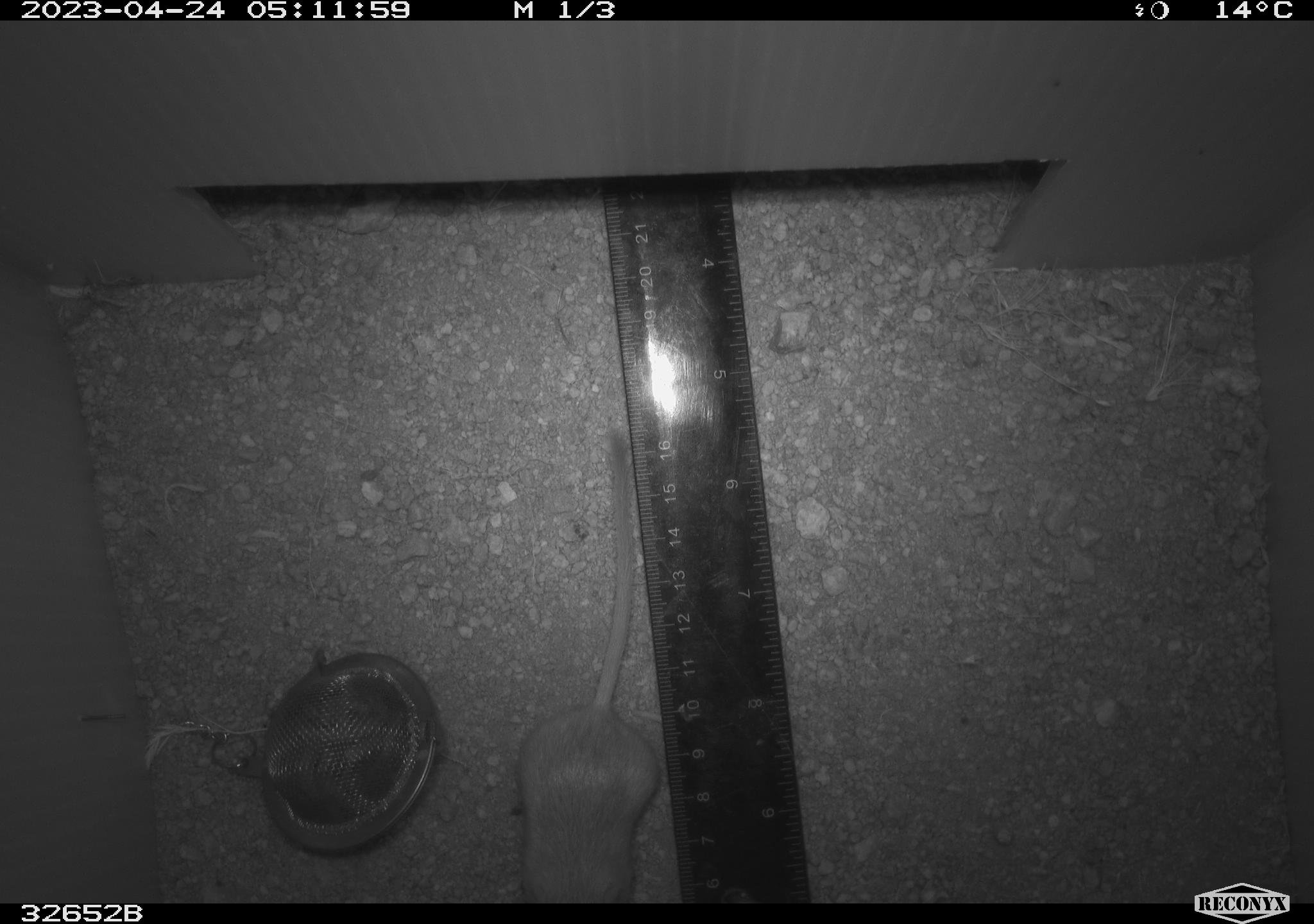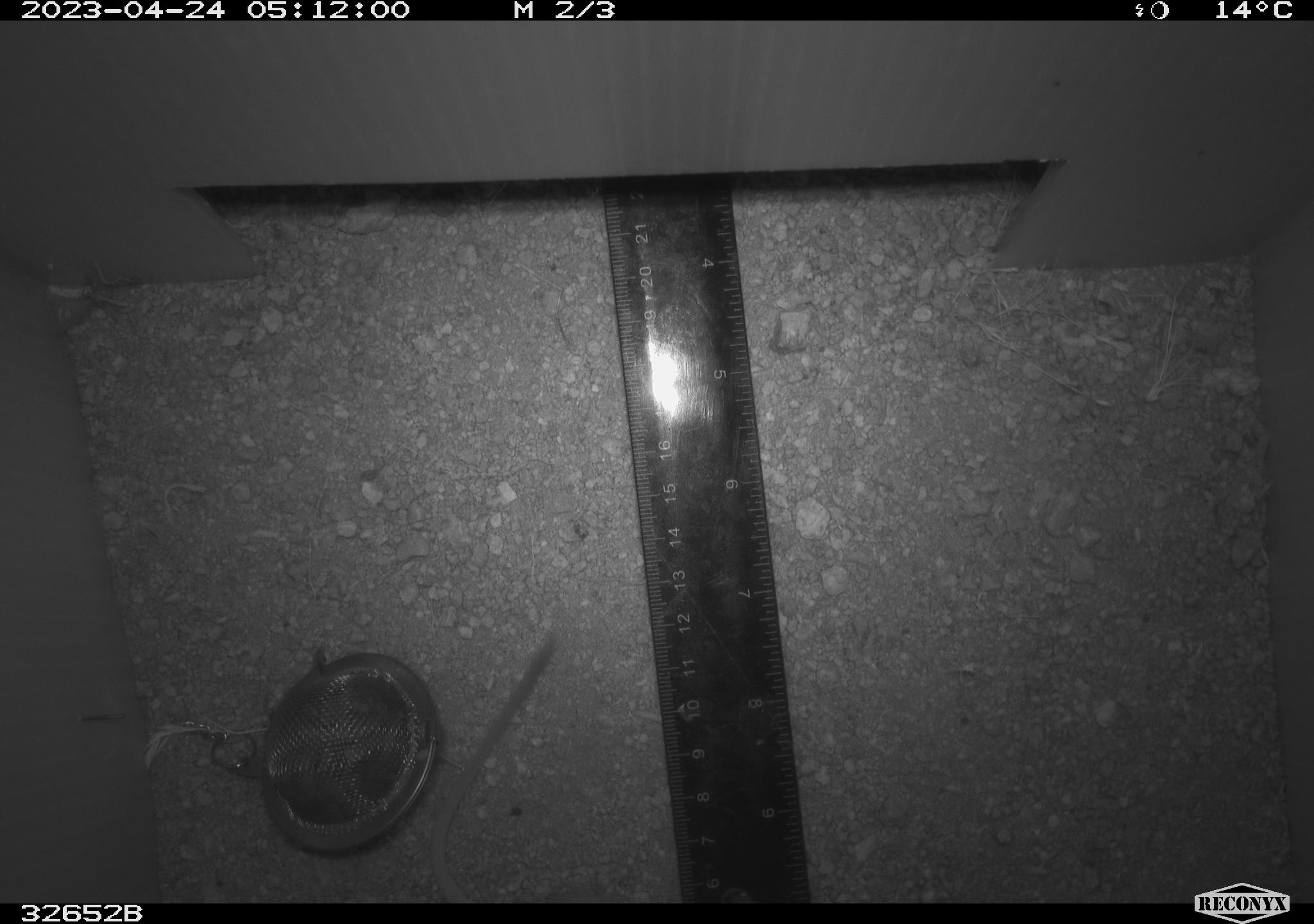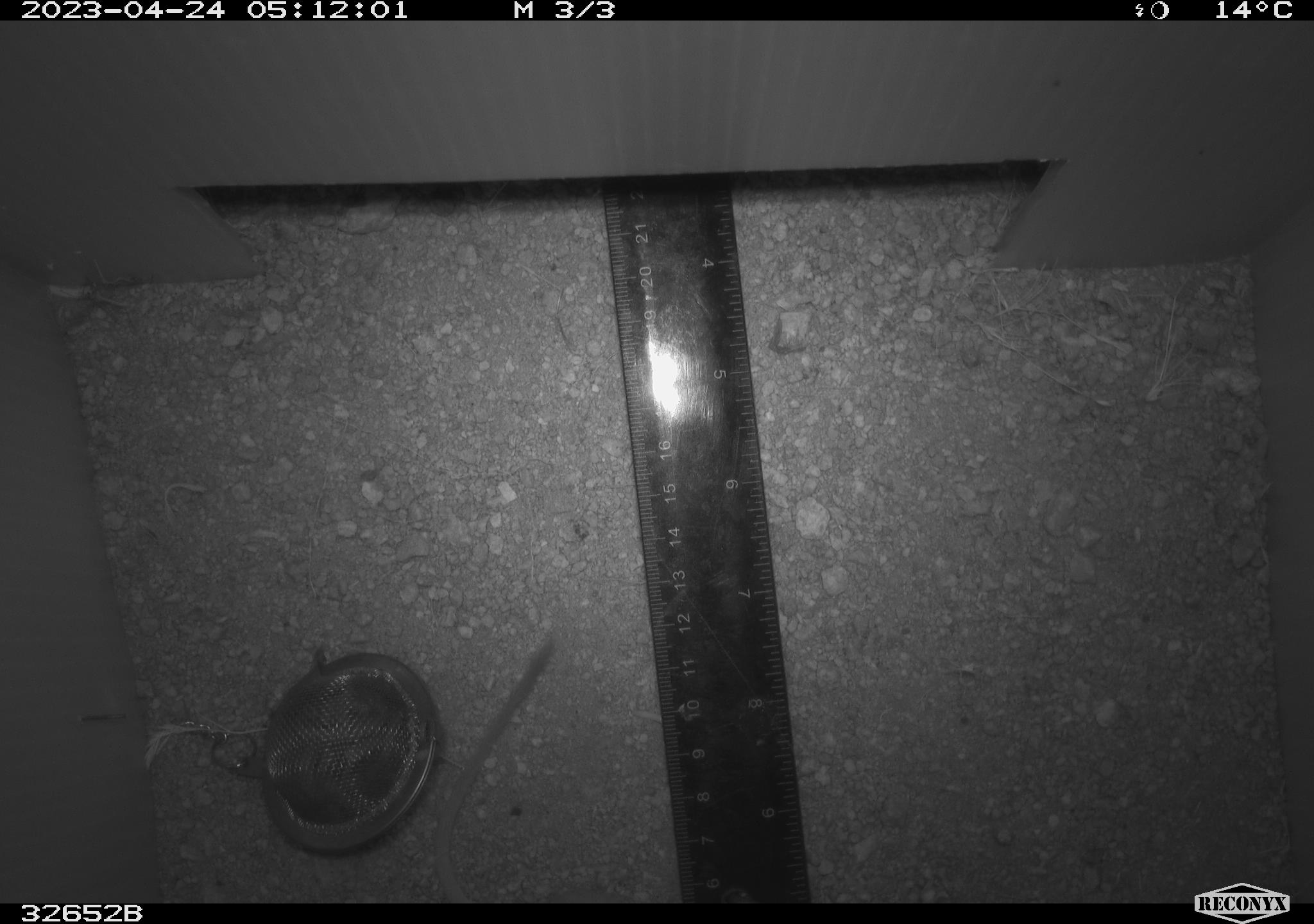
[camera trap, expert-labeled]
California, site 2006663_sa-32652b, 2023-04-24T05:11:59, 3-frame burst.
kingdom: Animalia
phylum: Chordata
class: Mammalia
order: Rodentia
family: Heteromyidae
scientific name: Heteromyidae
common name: kangaroo rats and pocket mice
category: heteromyidae family